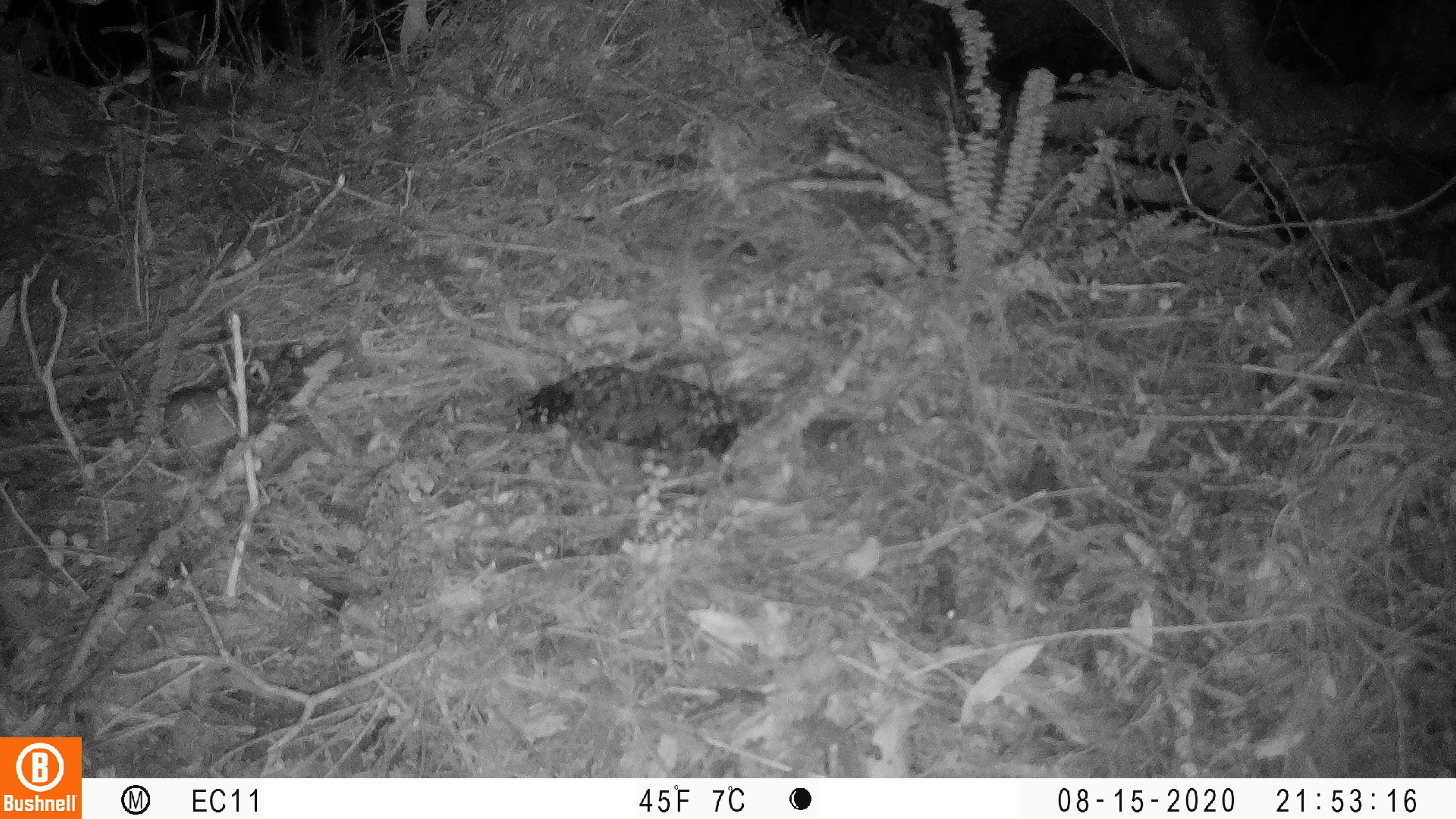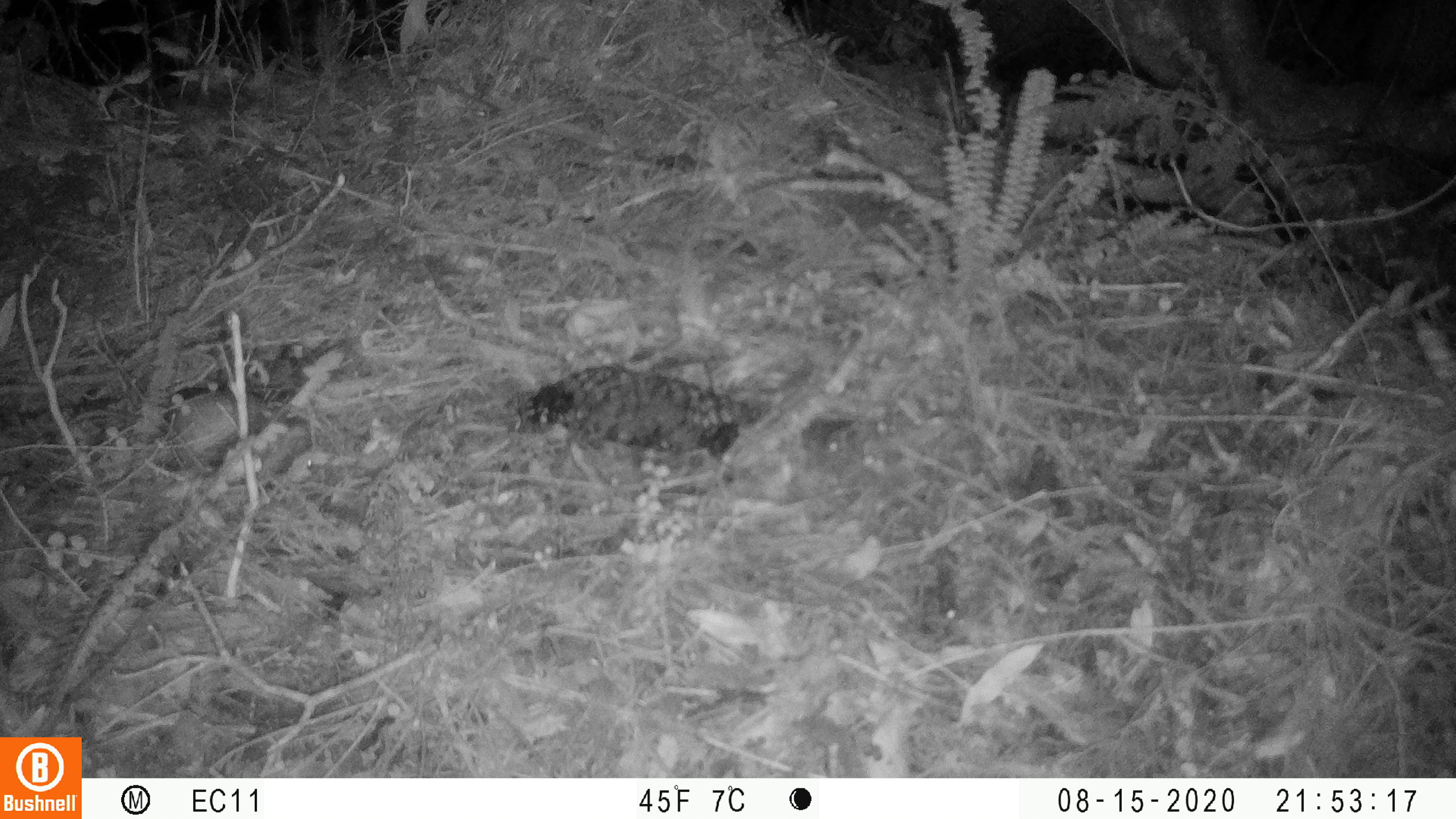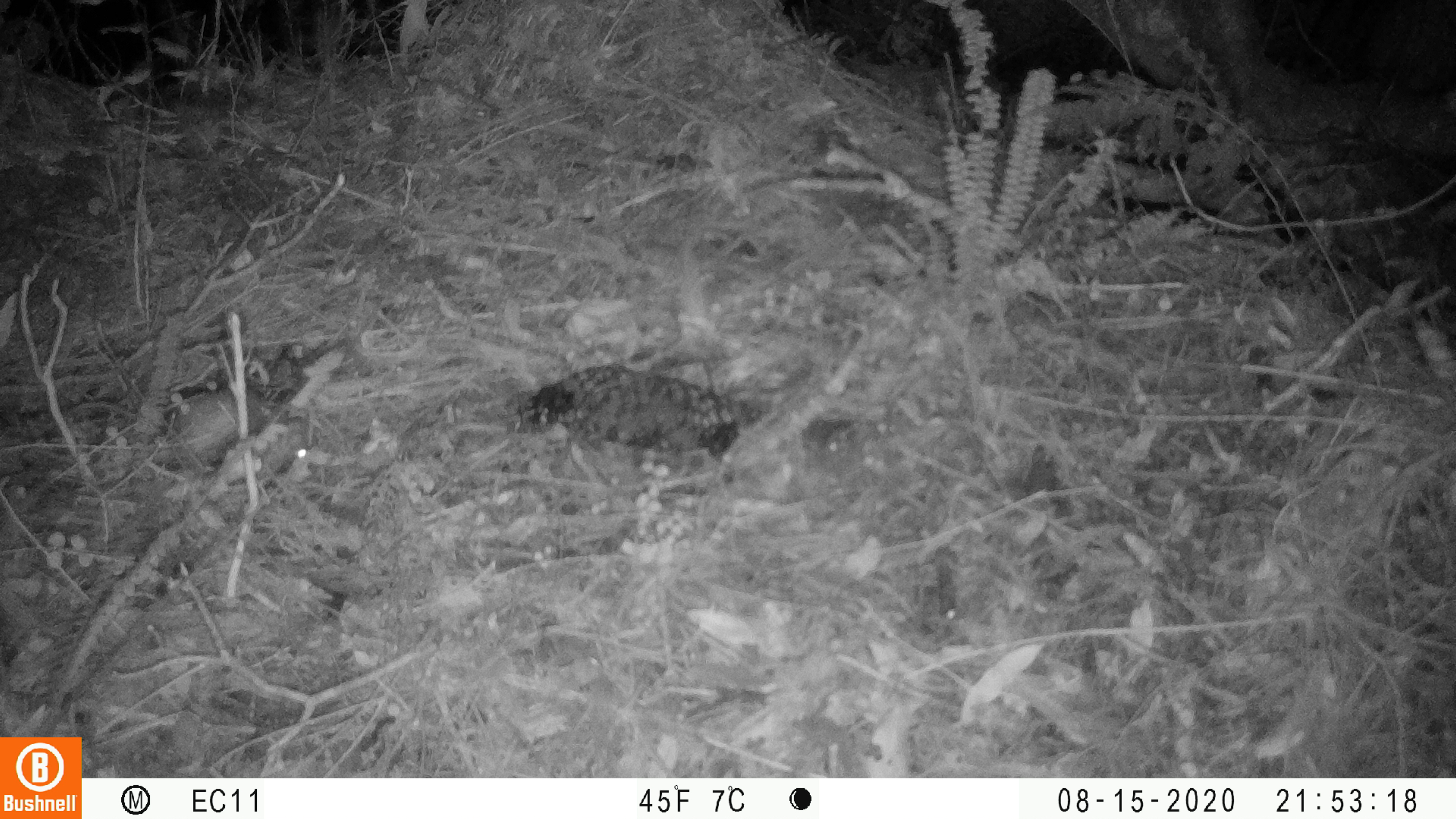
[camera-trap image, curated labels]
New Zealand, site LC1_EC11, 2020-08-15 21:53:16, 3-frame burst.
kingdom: Animalia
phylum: Chordata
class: Mammalia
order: Rodentia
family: Muridae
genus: Rattus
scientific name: Rattus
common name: rat